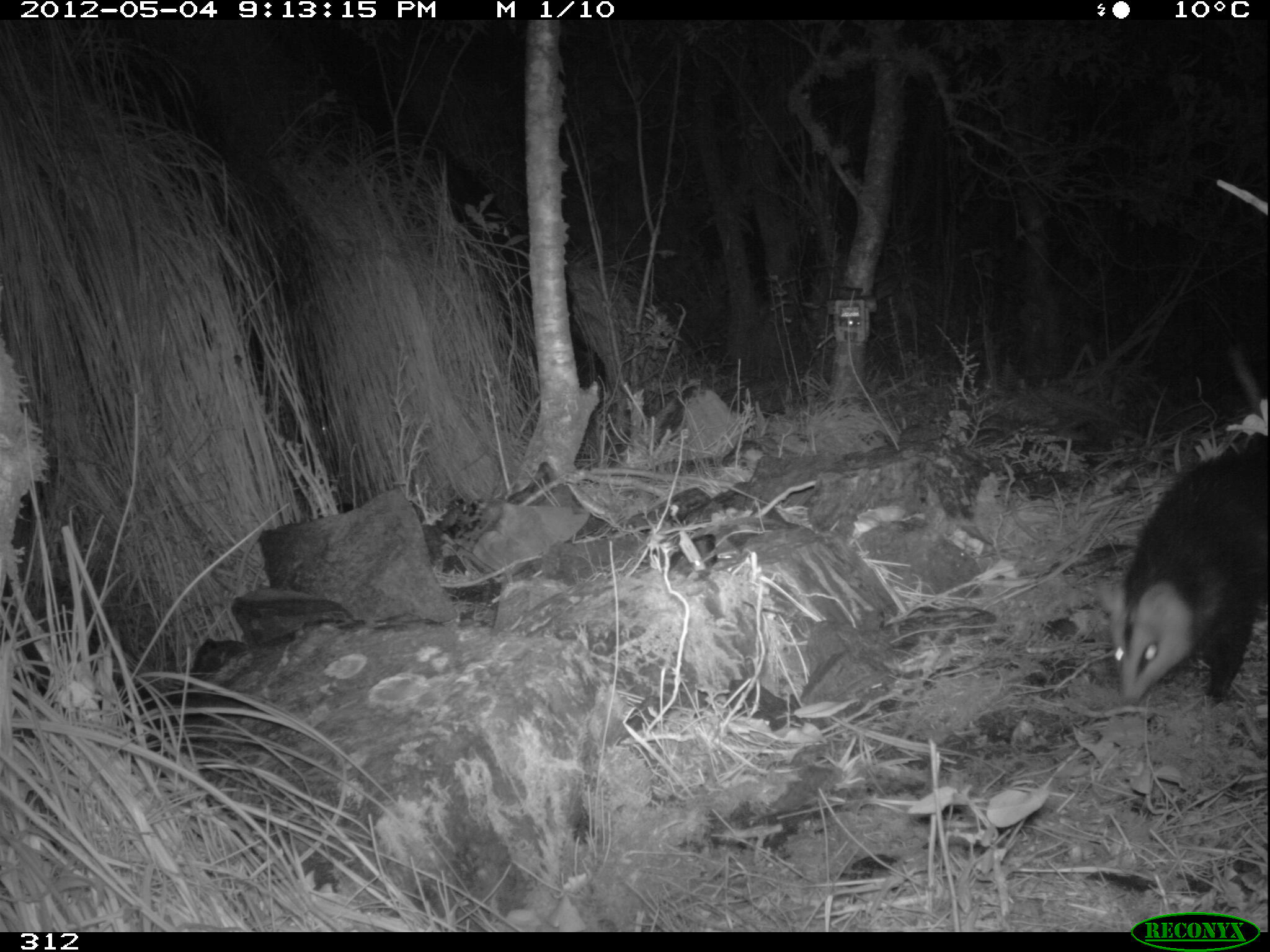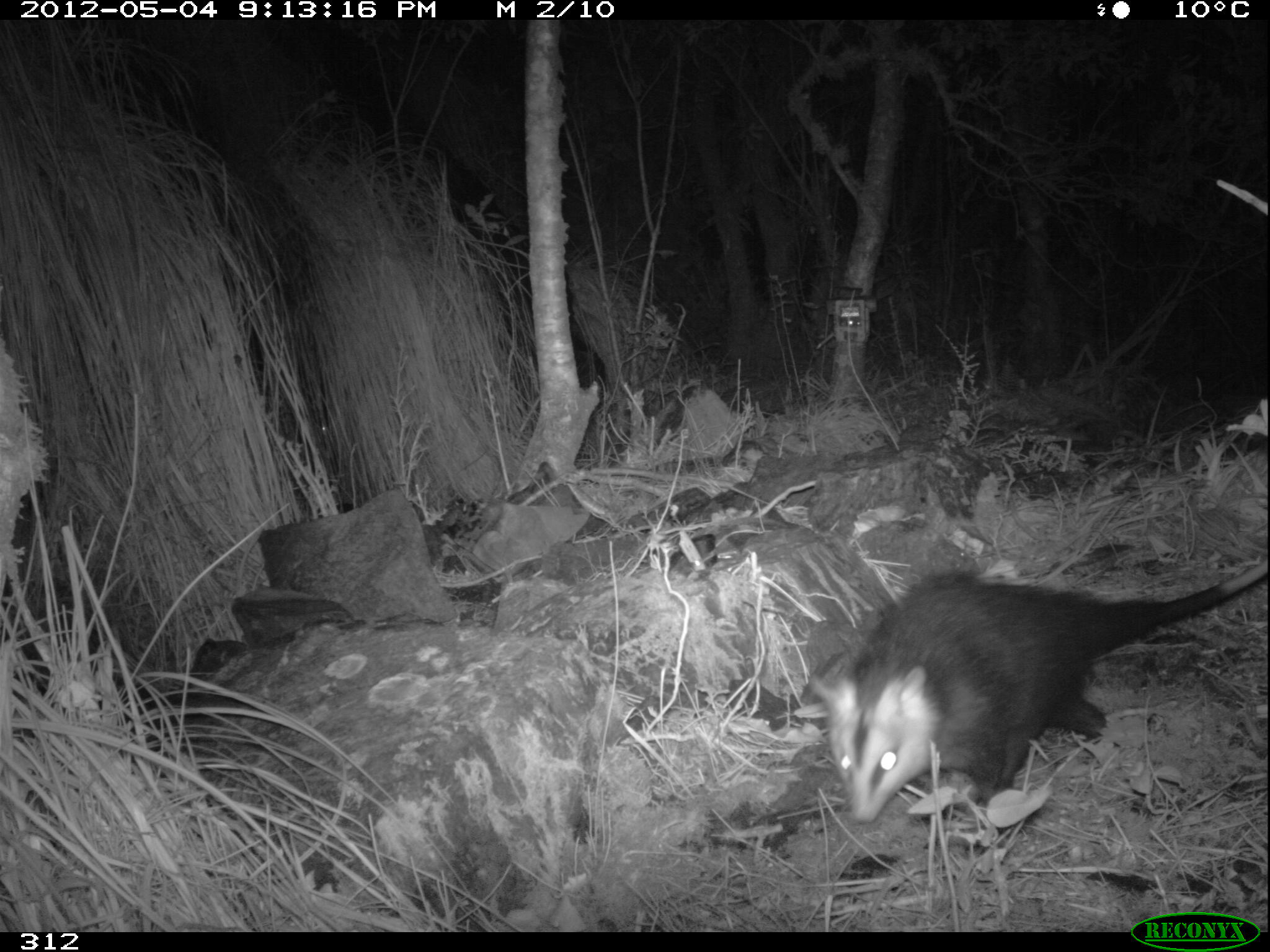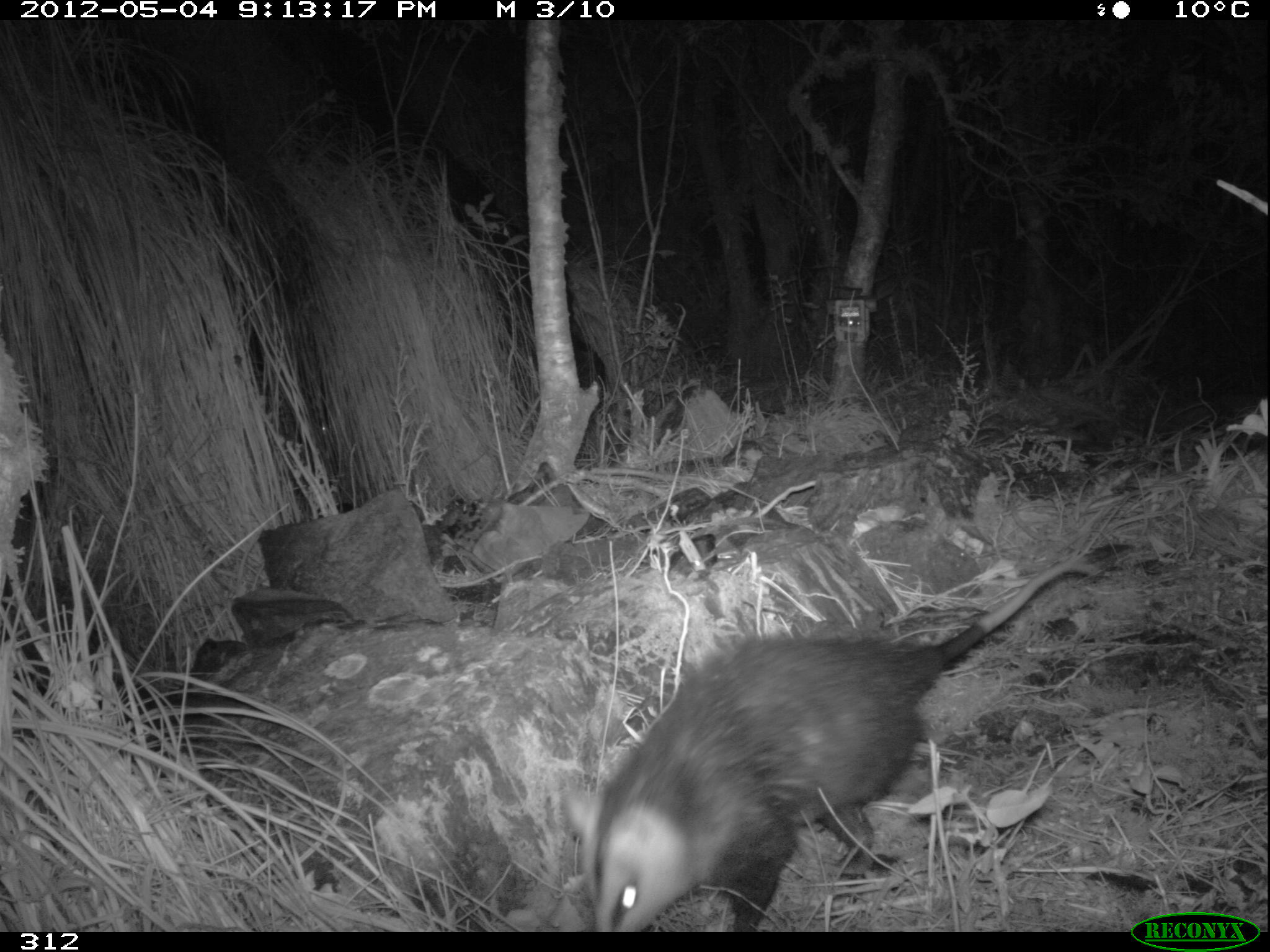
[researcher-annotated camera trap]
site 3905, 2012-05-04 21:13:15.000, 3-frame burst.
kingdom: Animalia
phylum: Chordata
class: Mammalia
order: Didelphimorphia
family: Didelphidae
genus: Didelphis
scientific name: Didelphis pernigra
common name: andean white-eared opossum